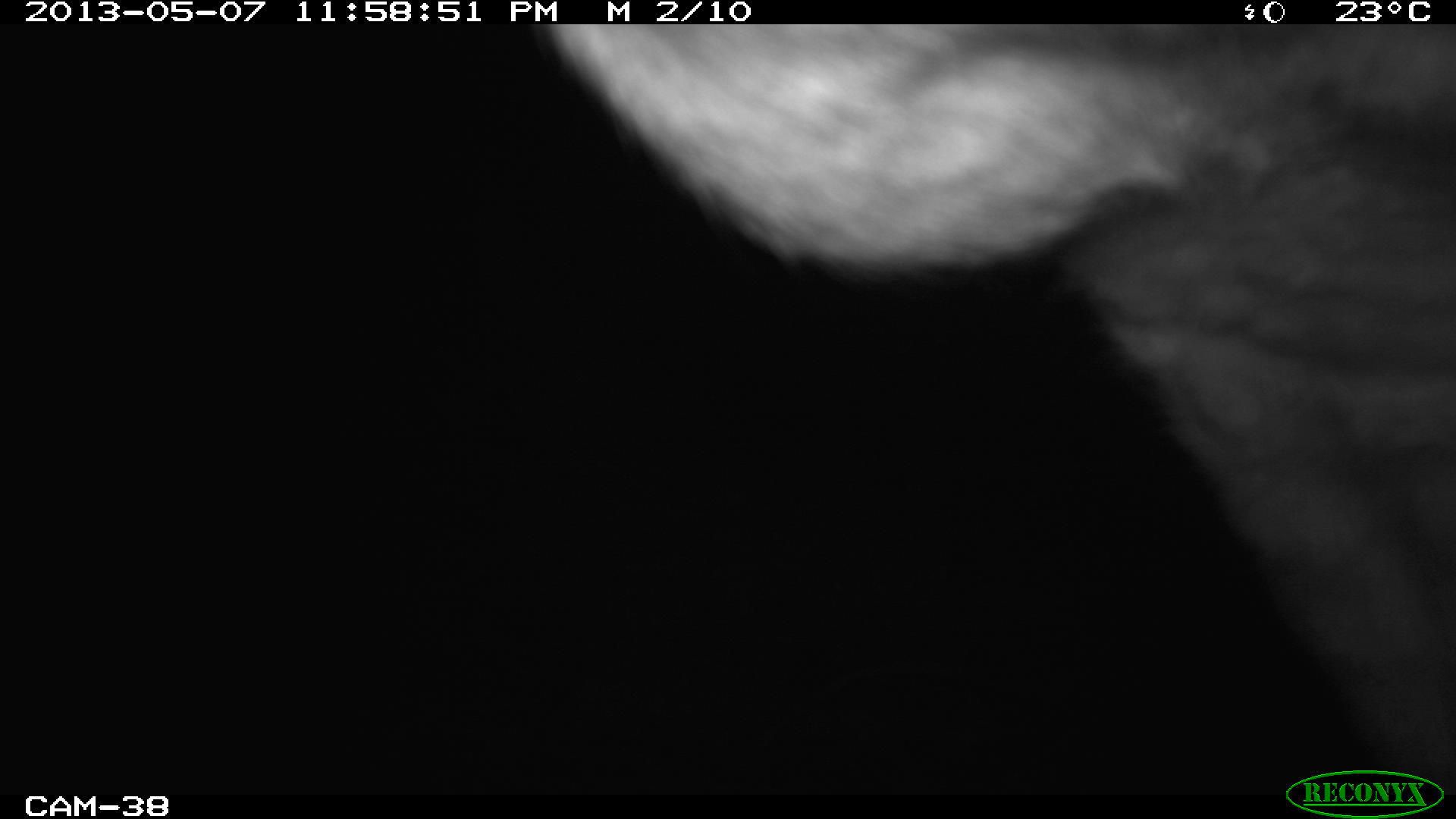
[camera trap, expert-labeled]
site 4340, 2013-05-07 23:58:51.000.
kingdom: Animalia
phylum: Chordata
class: Mammalia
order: Perissodactyla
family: Tapiridae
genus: Tapirus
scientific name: Tapirus bairdii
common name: baird's tapir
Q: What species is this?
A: Tapirus bairdii (baird's tapir).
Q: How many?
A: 1.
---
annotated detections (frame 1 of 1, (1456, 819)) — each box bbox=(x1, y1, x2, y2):
tapirus bairdii: bbox=(531, 24, 1456, 785)